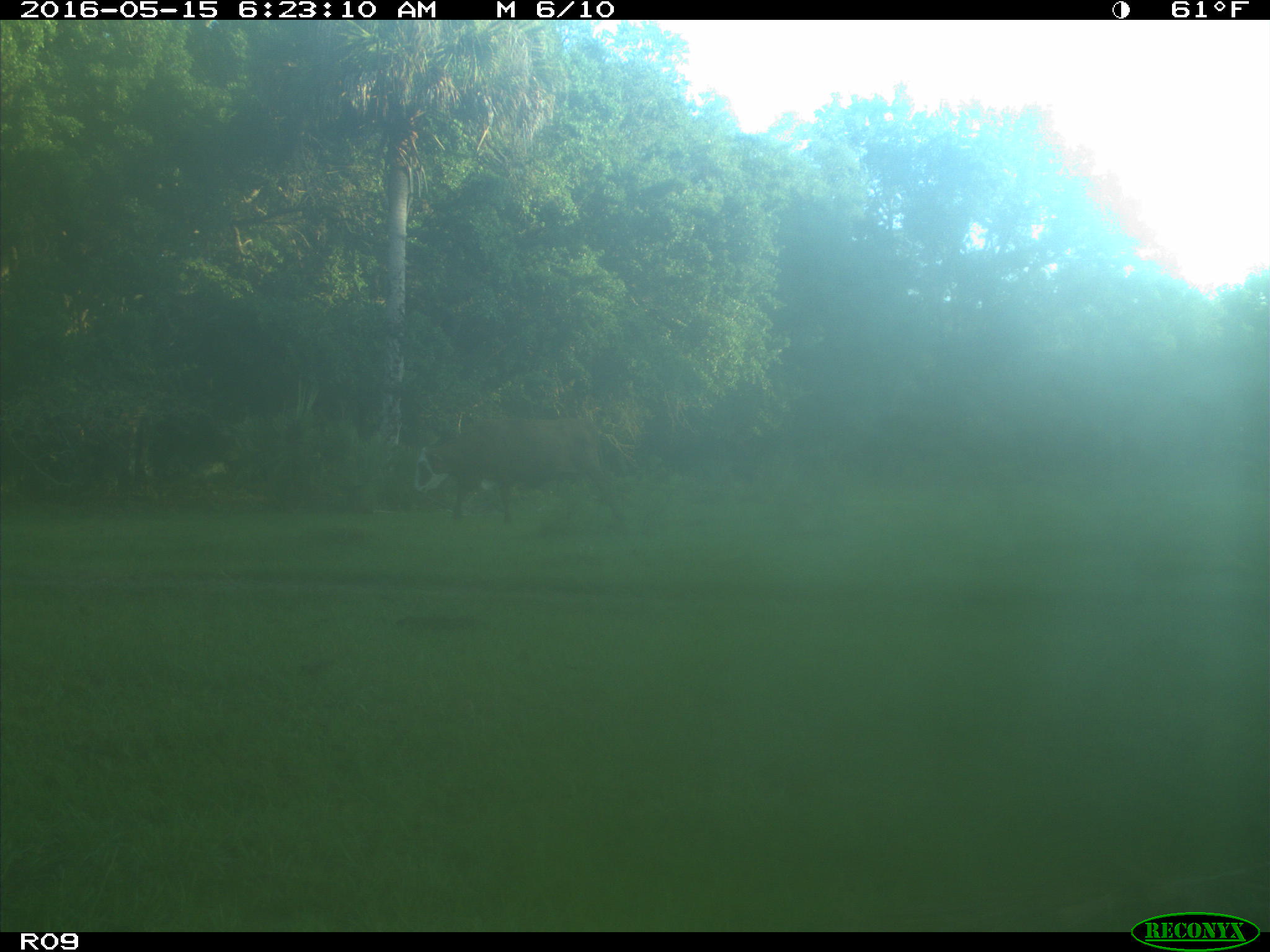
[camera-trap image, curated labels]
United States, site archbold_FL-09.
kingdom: Animalia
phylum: Chordata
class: Mammalia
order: Artiodactyla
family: Bovidae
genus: Bos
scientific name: Bos taurus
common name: domestic cow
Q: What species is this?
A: Bos taurus (domestic cow).